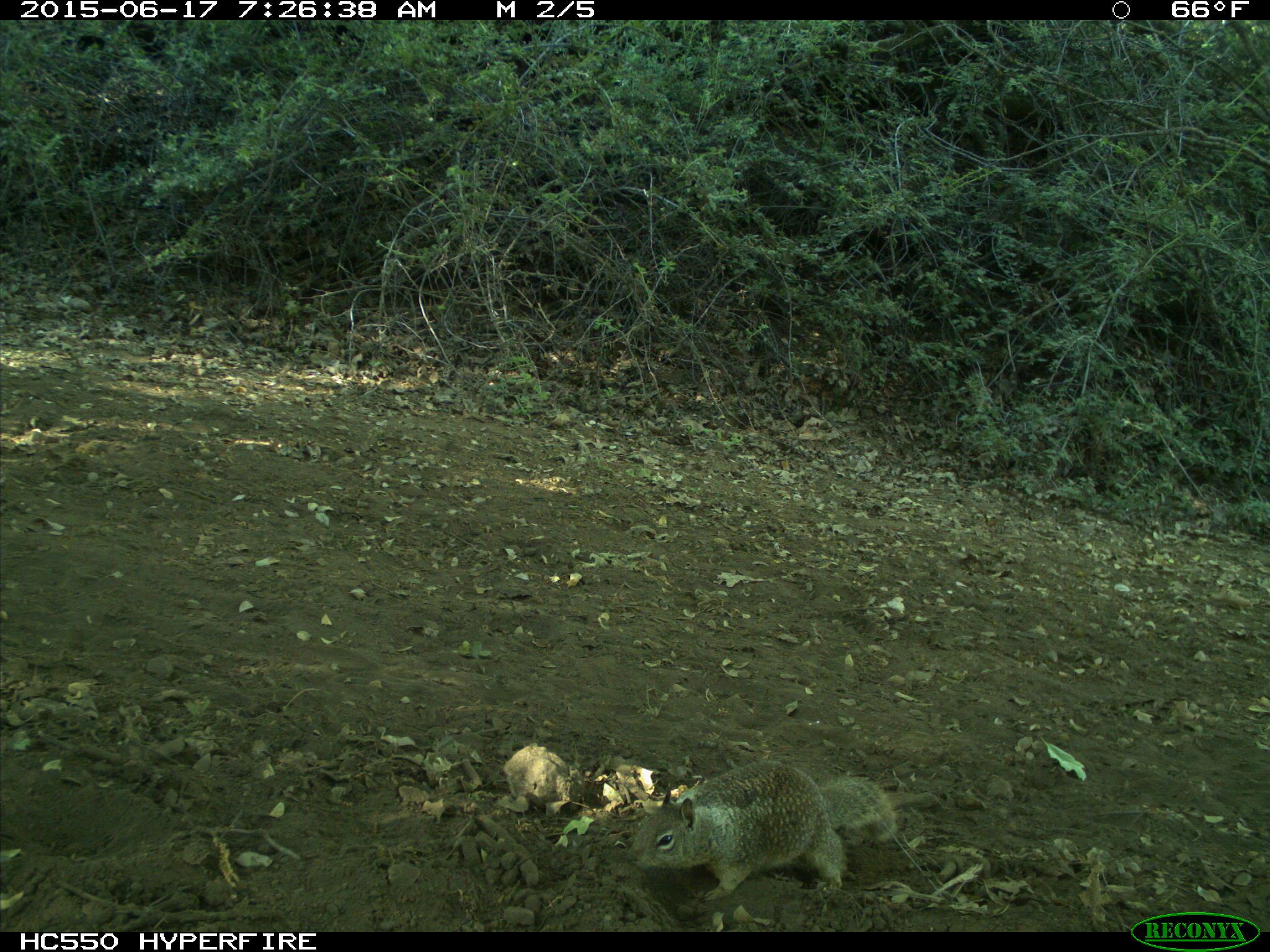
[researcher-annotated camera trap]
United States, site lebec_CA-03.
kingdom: Animalia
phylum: Chordata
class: Mammalia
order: Rodentia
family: Sciuridae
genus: Otospermophilus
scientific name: Otospermophilus beecheyi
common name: california ground squirrel